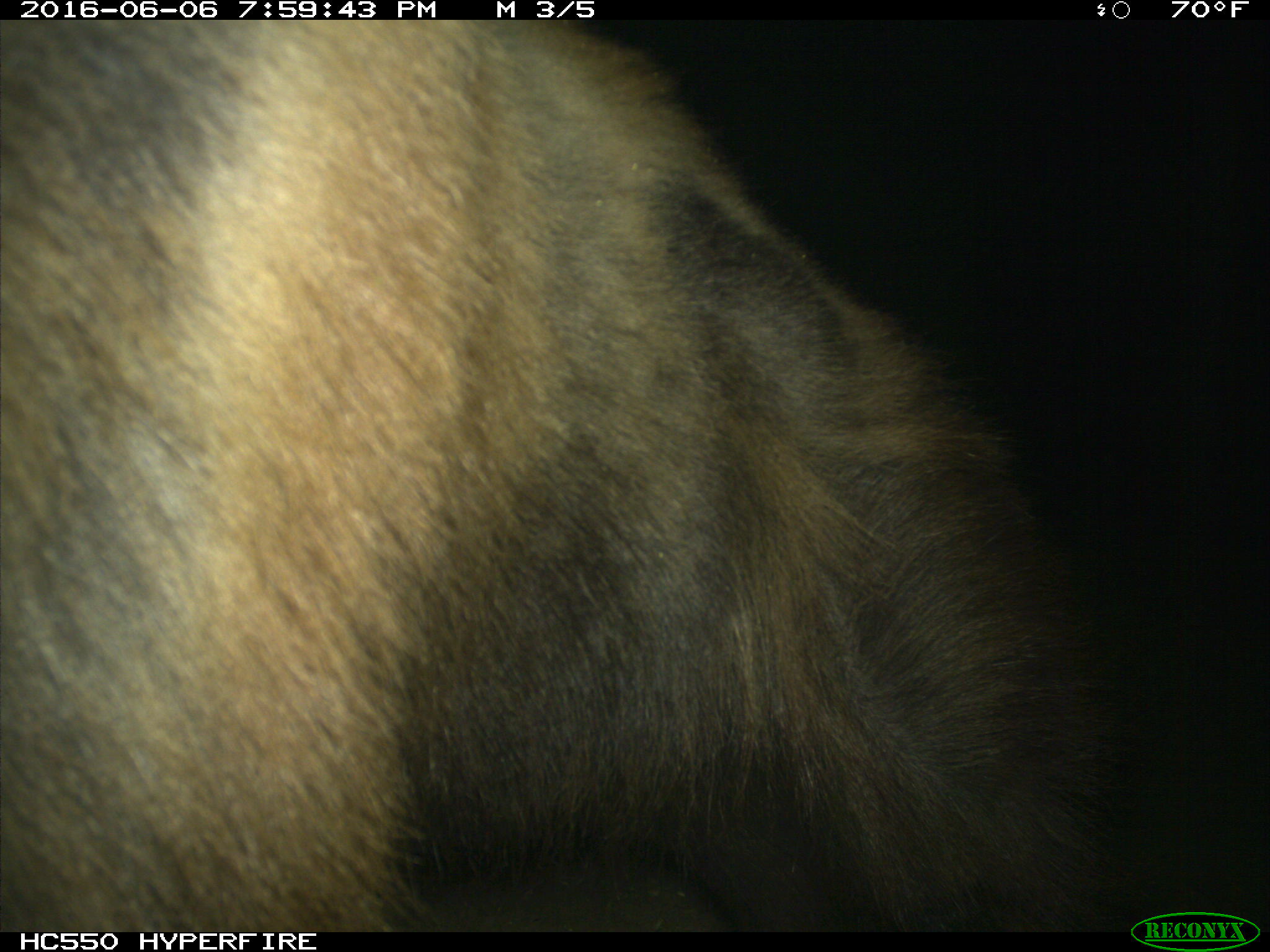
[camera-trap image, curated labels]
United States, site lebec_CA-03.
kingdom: Animalia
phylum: Chordata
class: Mammalia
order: Carnivora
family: Ursidae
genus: Ursus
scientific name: Ursus americanus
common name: american black bear